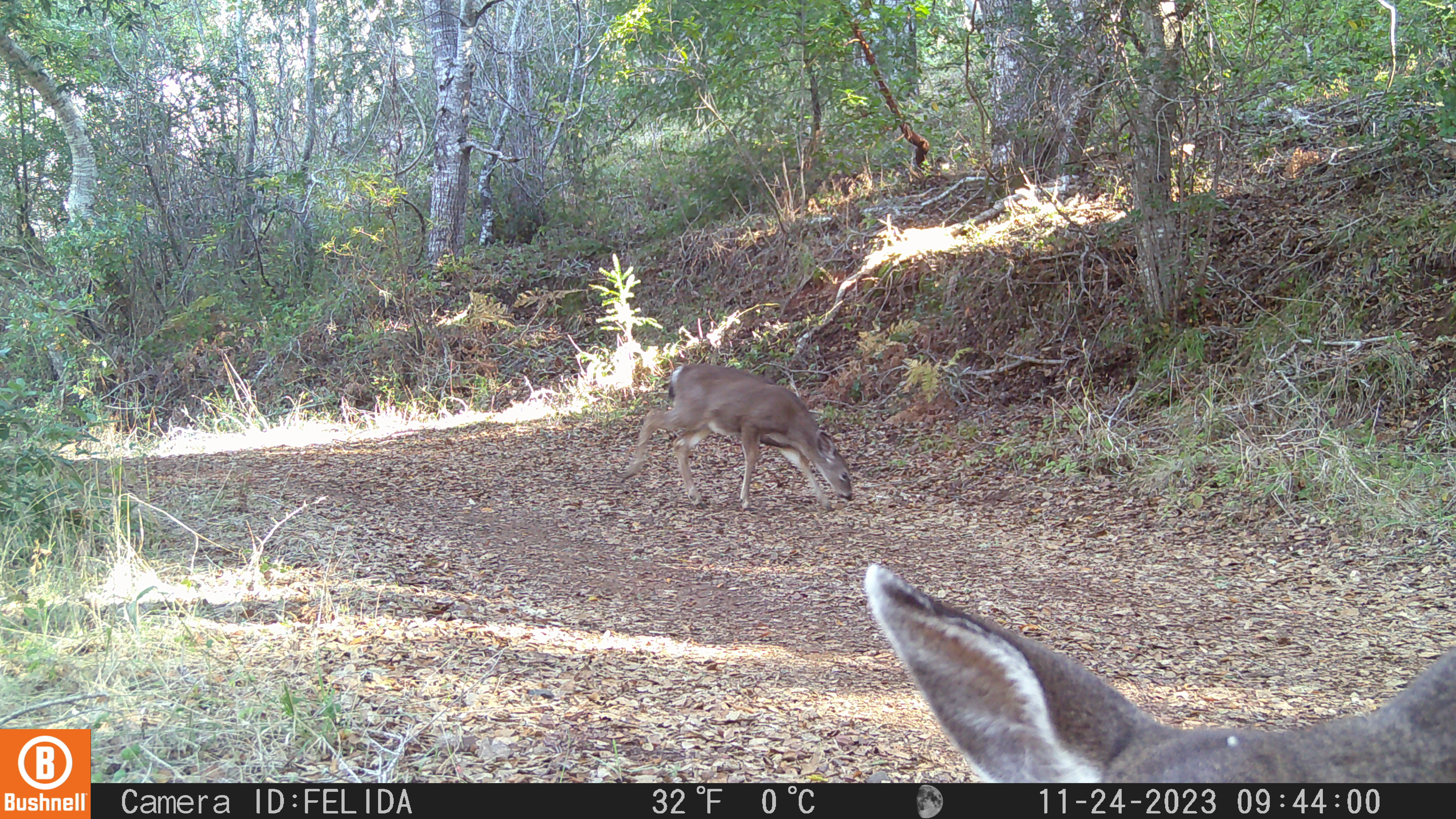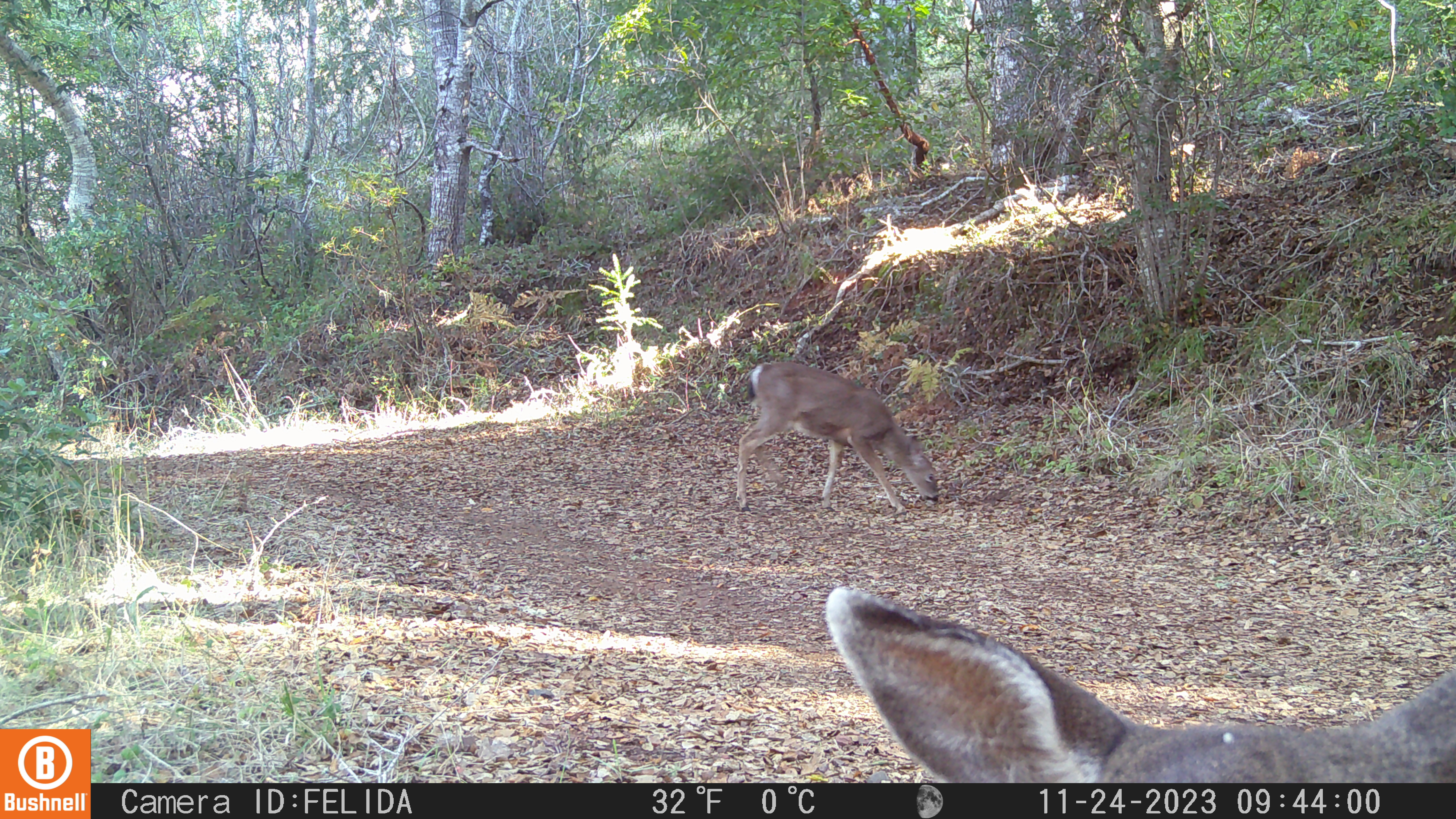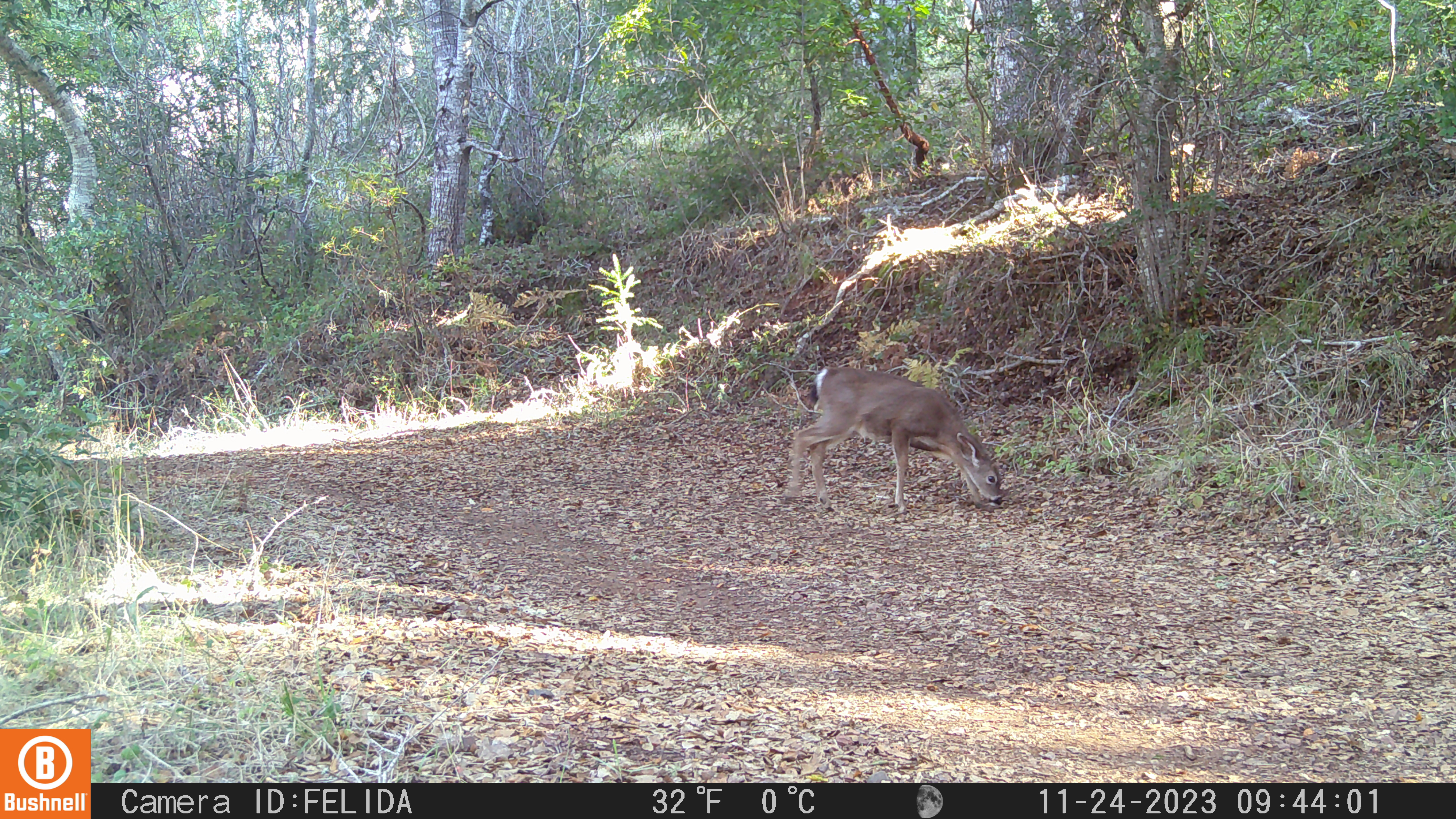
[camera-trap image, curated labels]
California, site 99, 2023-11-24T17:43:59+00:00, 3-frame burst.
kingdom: Animalia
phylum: Chordata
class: Mammalia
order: Artiodactyla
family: Cervidae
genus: Odocoileus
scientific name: Odocoileus hemionus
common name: mule deer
Mule deer (Odocoileus hemionus).